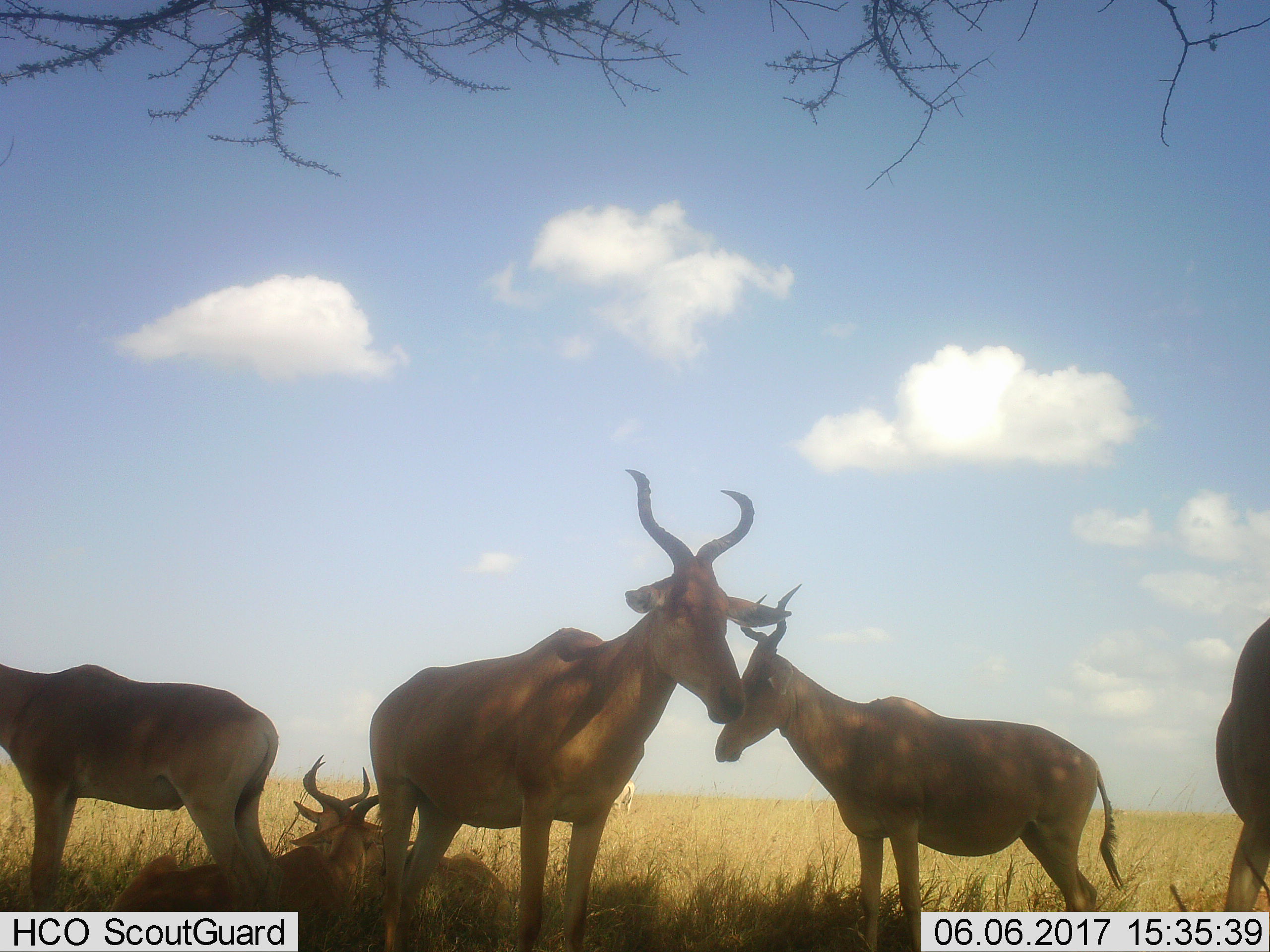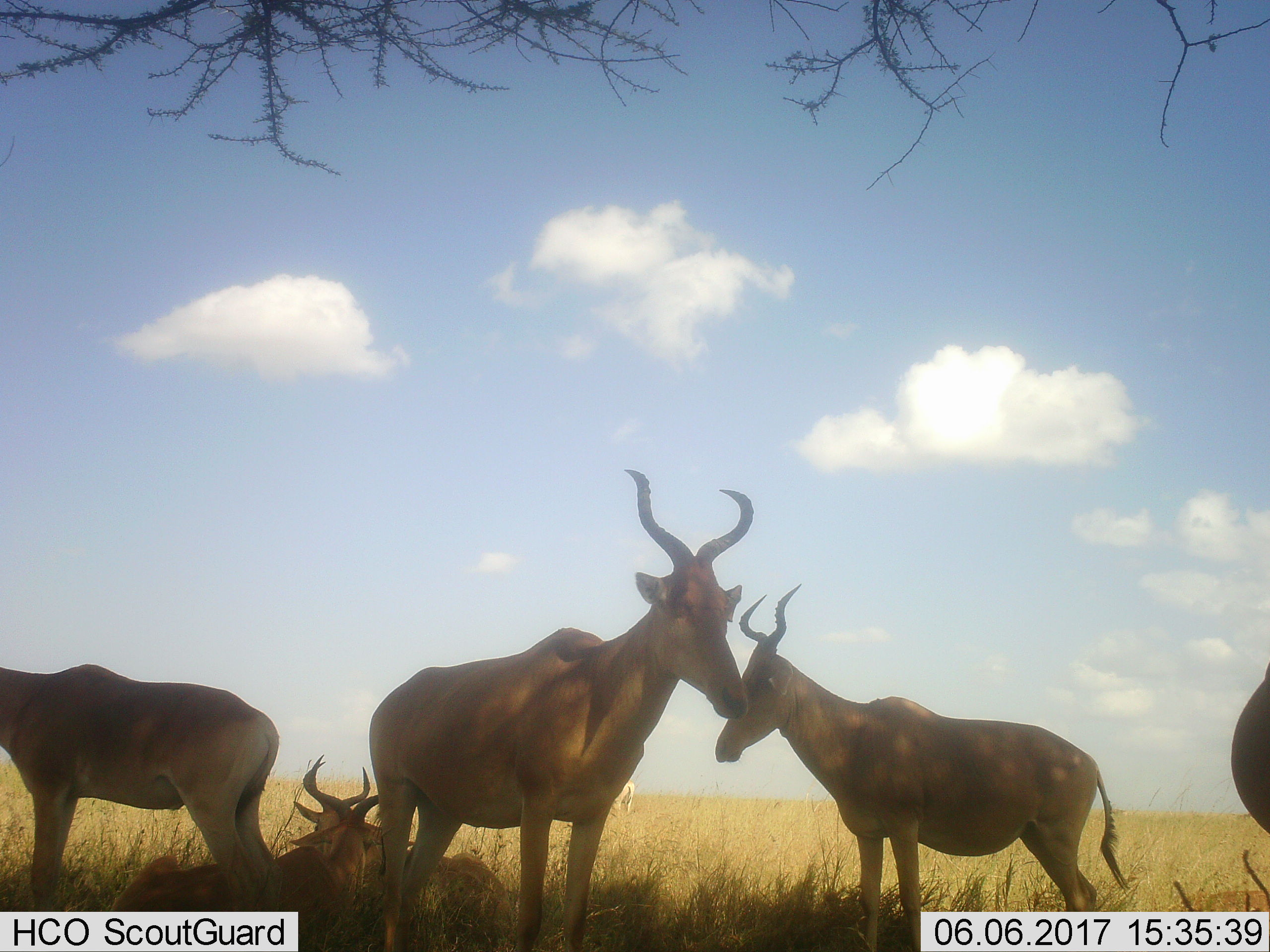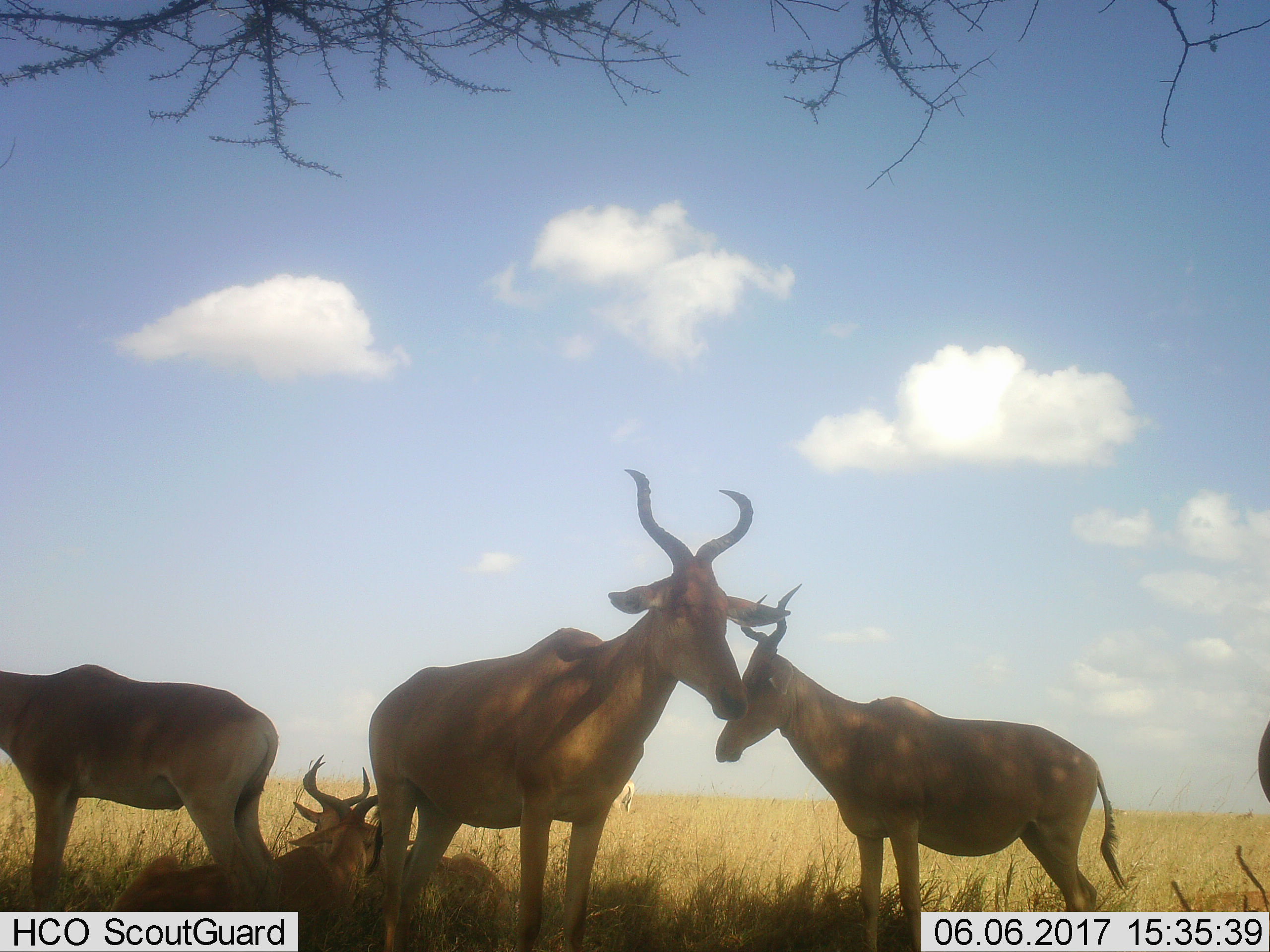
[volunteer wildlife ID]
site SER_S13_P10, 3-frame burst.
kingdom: Animalia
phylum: Chordata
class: Mammalia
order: Artiodactyla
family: Bovidae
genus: Alcelaphus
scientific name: Alcelaphus buselaphus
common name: hartebeest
Hartebeest (Alcelaphus buselaphus), count 6. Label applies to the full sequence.